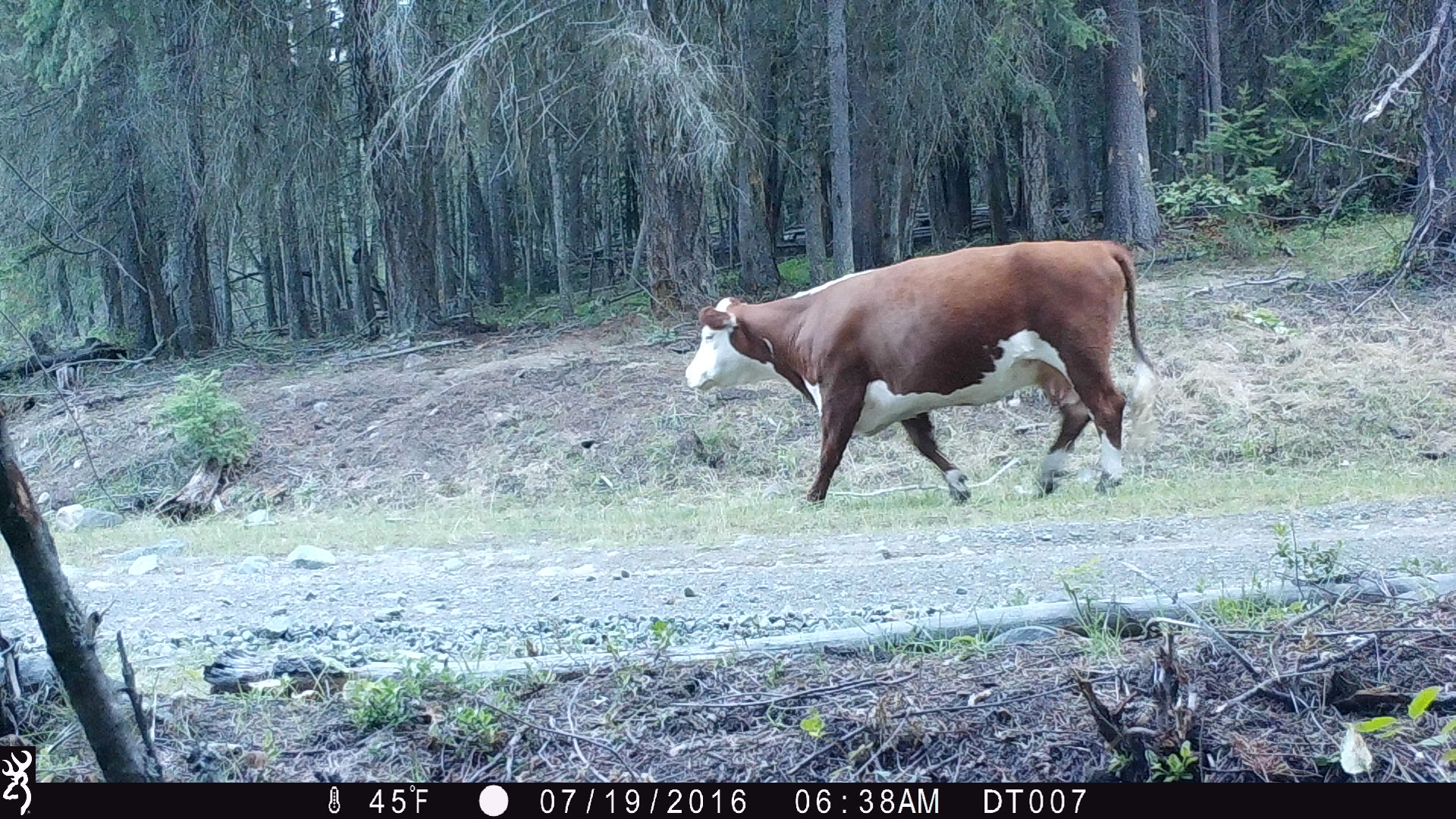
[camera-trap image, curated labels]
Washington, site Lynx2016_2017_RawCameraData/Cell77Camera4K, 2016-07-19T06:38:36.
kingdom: Animalia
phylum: Chordata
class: Mammalia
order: Artiodactyla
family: Bovidae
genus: Bos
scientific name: Bos taurus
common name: domestic cattle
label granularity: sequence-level